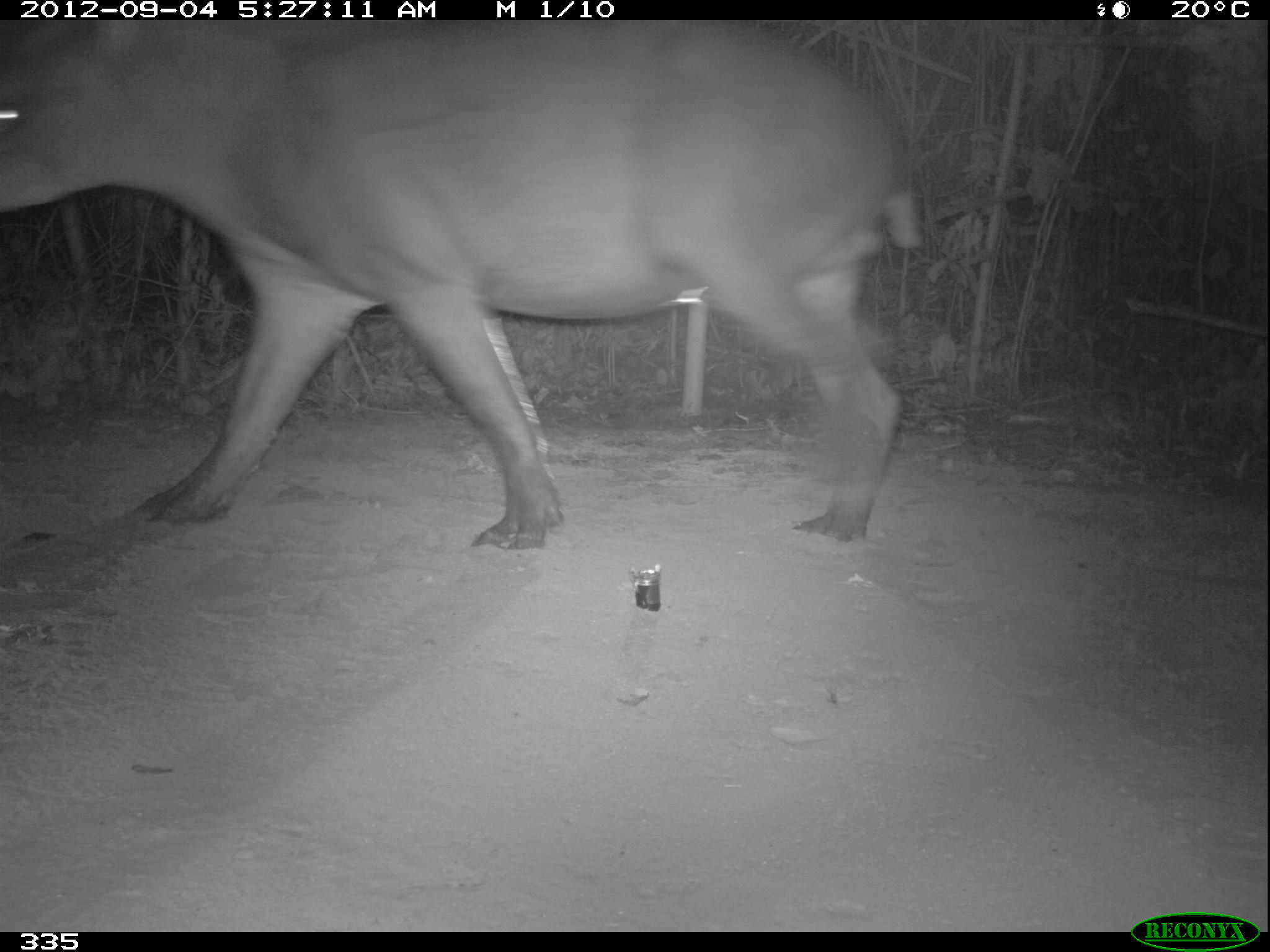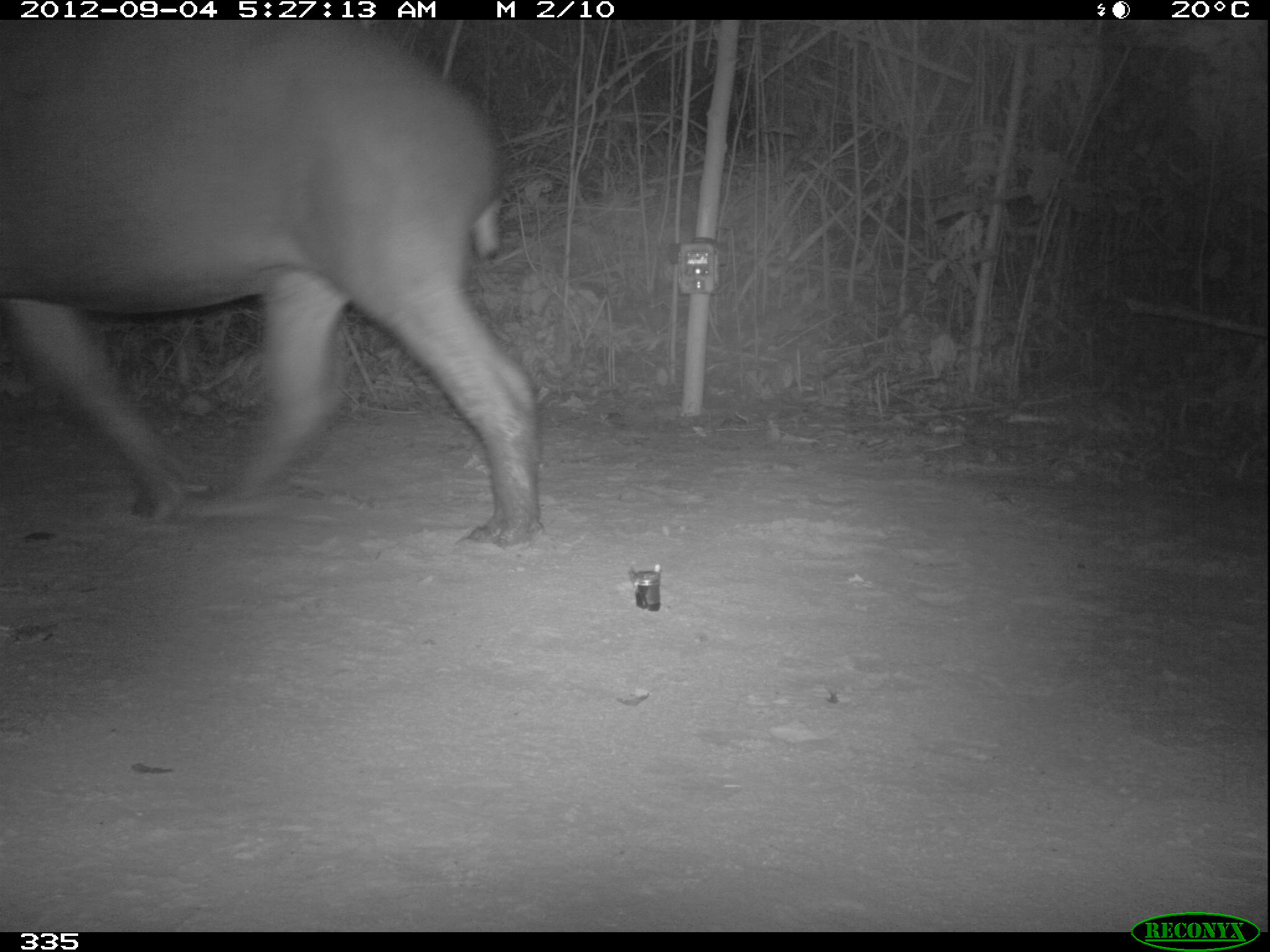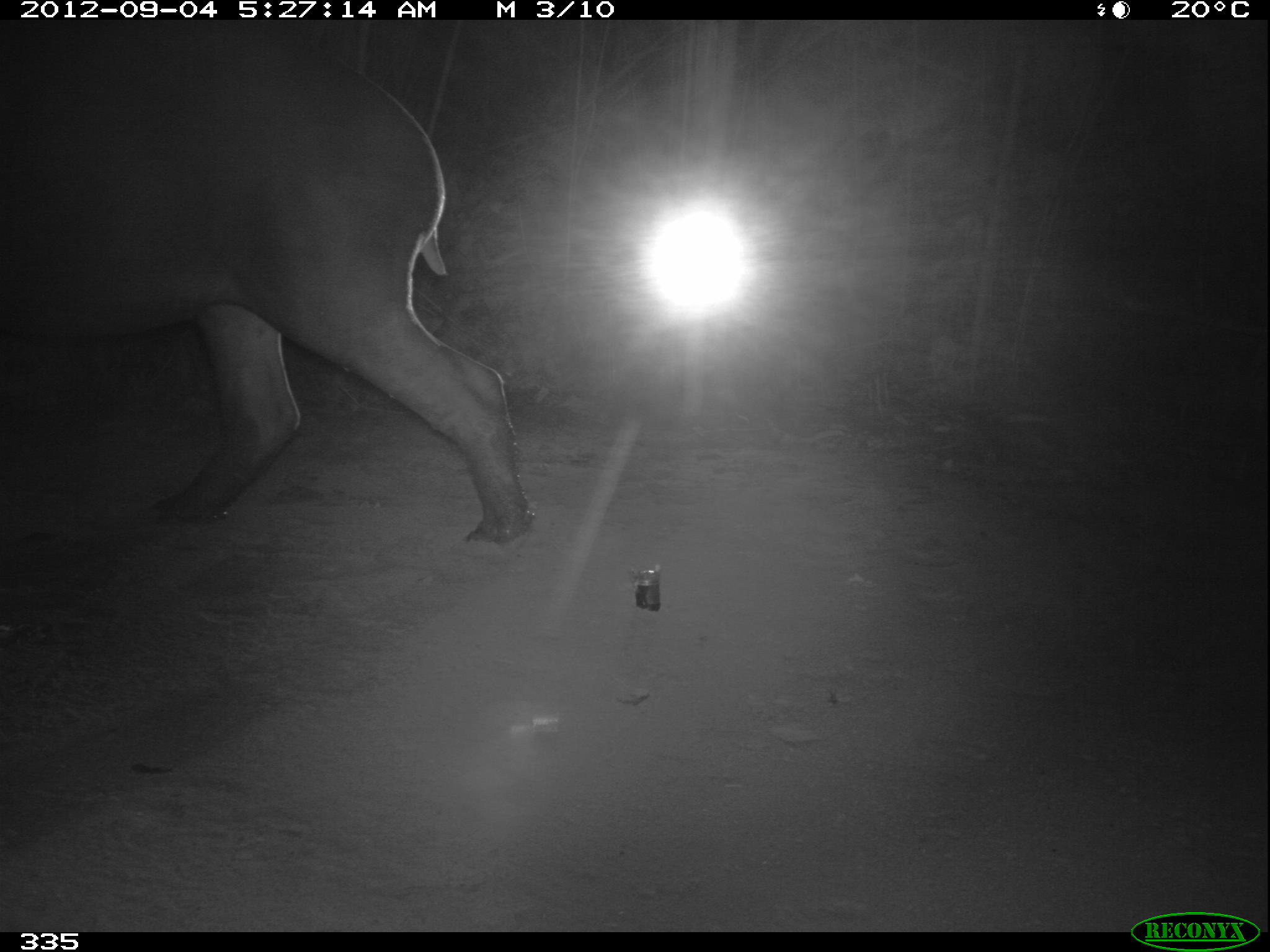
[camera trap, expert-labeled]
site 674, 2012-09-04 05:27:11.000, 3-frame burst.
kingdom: Animalia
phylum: Chordata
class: Mammalia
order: Perissodactyla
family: Tapiridae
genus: Tapirus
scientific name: Tapirus terrestris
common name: south american tapir